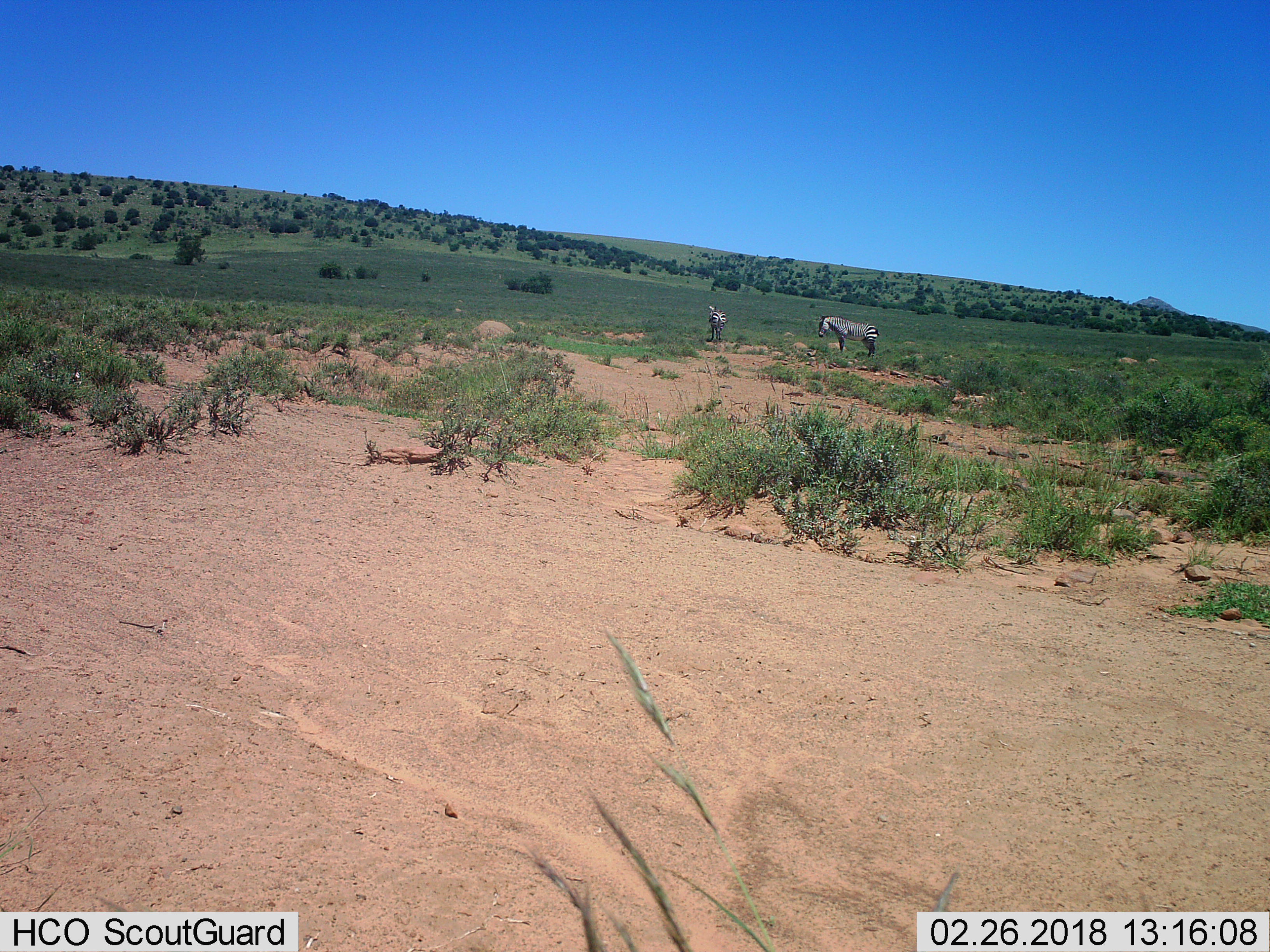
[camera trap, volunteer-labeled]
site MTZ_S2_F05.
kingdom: Animalia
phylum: Chordata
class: Mammalia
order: Perissodactyla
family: Equidae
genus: Equus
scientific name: Equus zebra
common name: mountain zebra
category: zebramountain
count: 2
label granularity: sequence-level